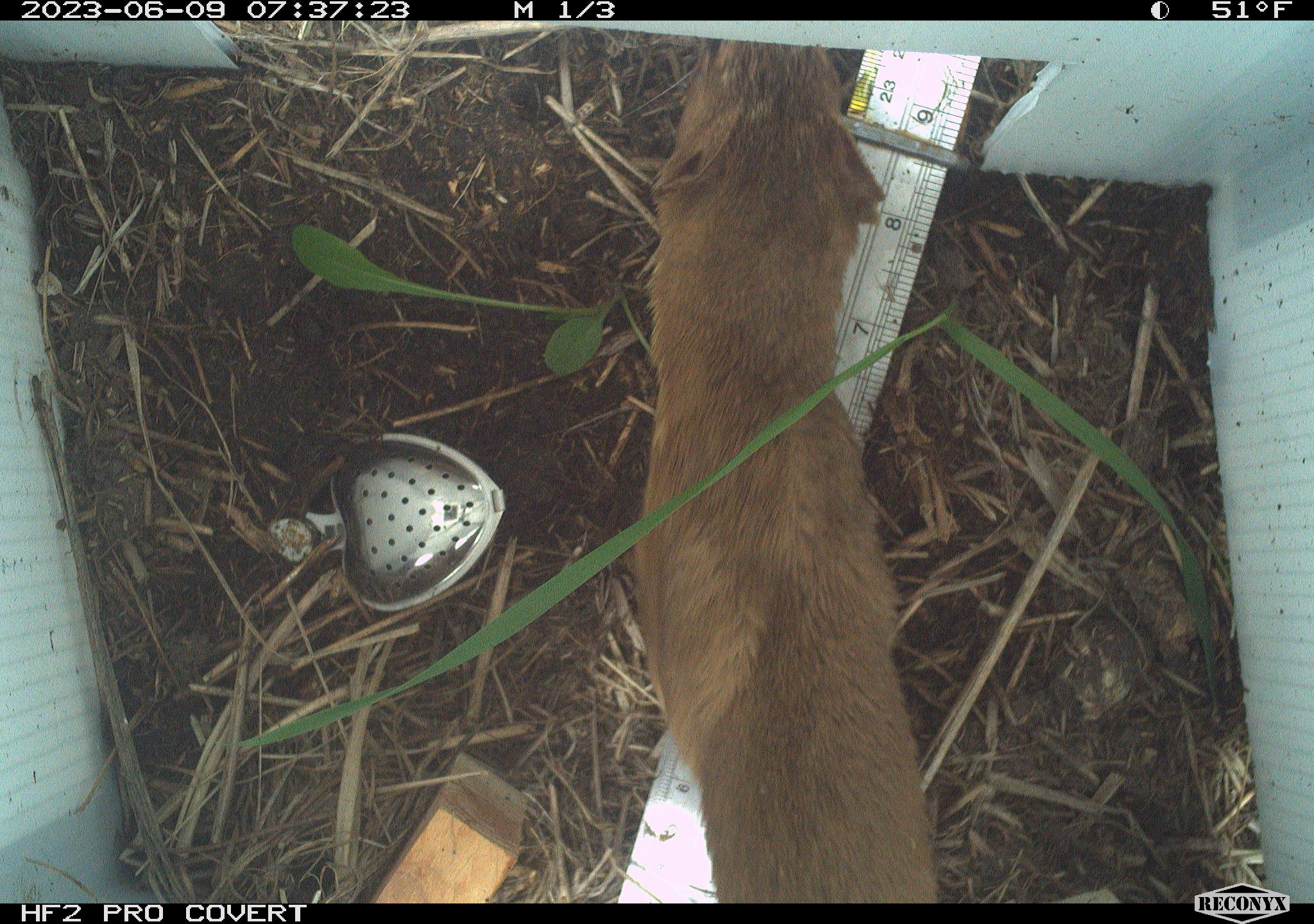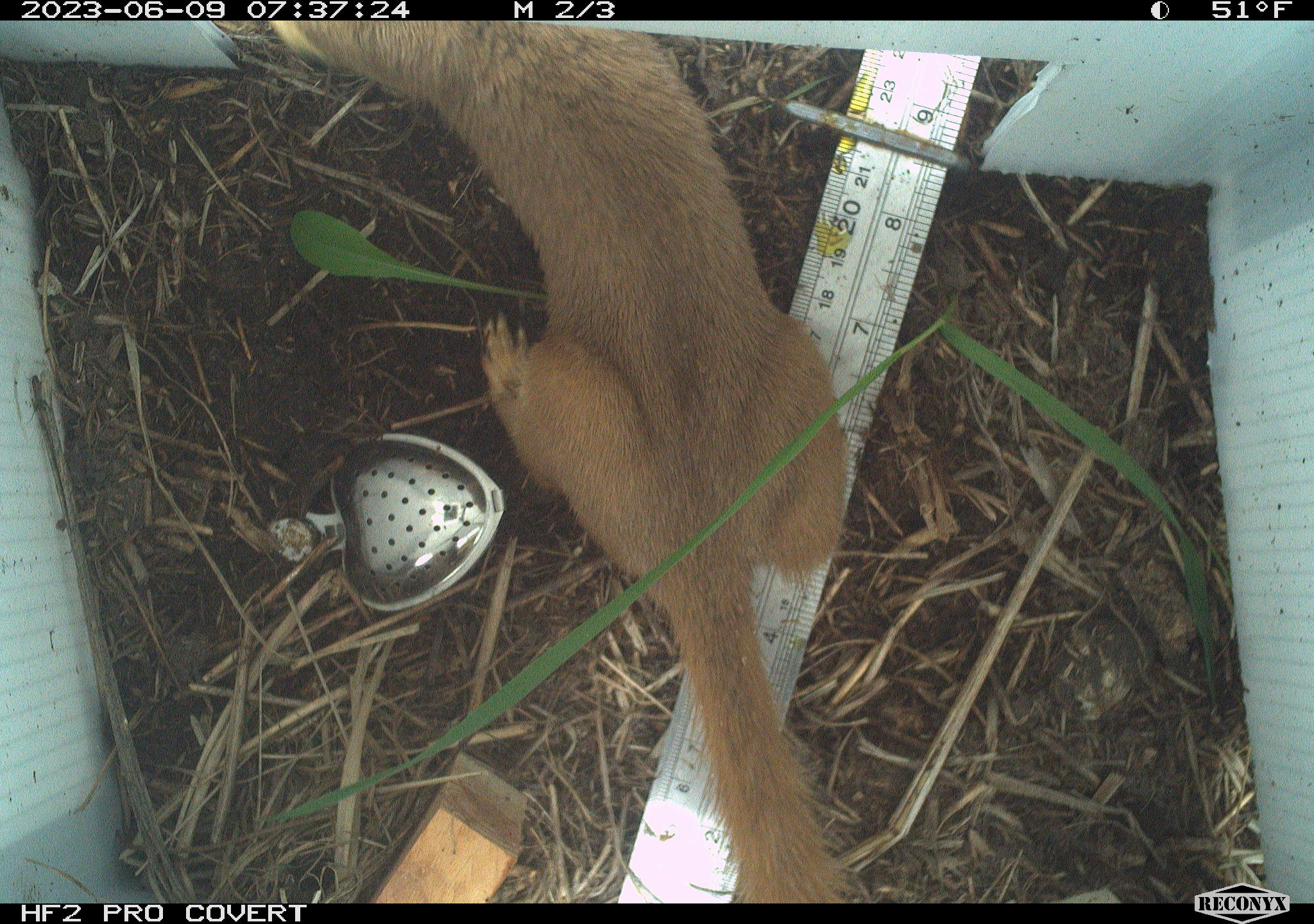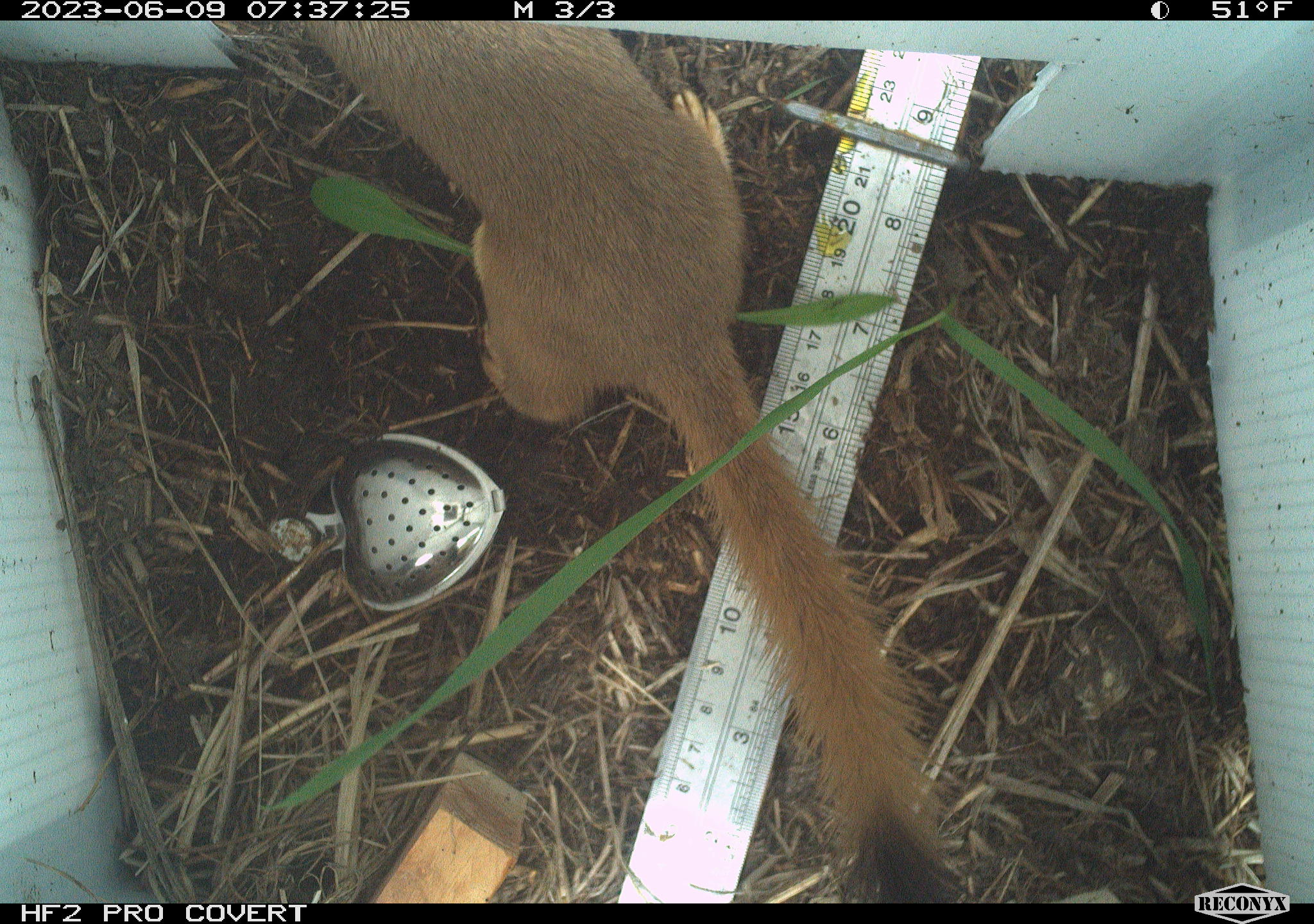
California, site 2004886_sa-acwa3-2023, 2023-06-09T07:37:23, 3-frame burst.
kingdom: Animalia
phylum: Chordata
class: Mammalia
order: Carnivora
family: Mustelidae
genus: Neogale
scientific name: Neogale frenata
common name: long-tailed weasel